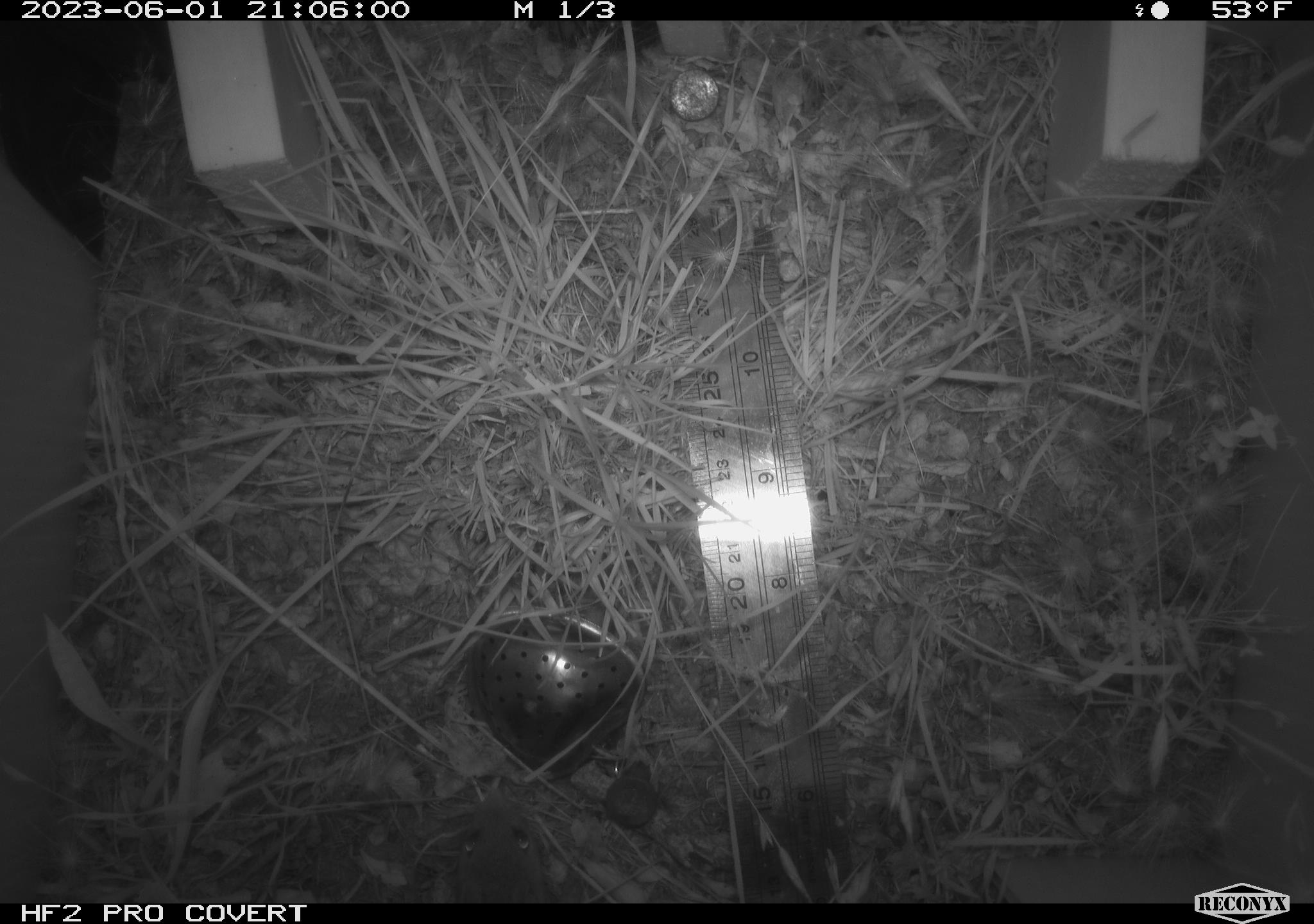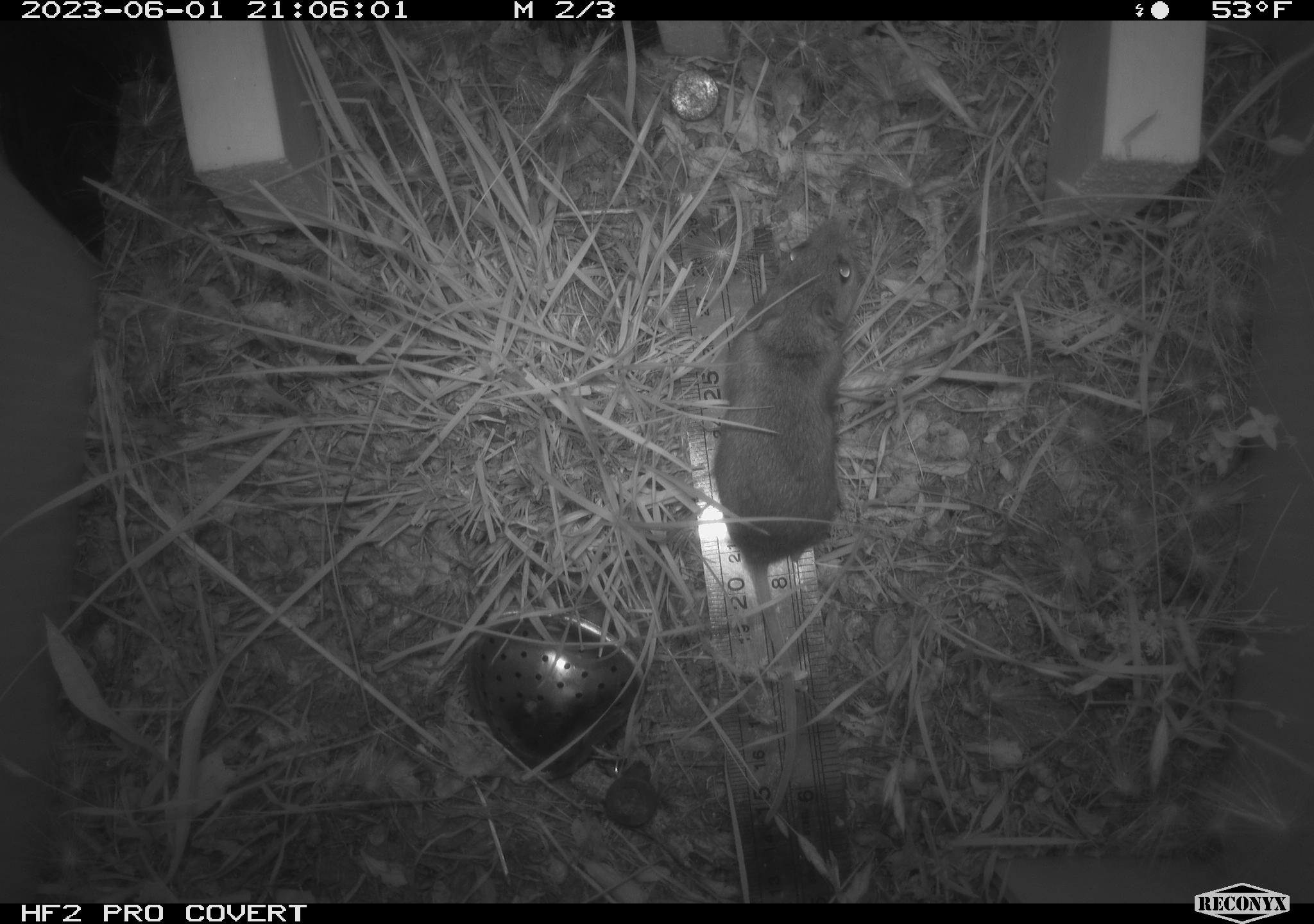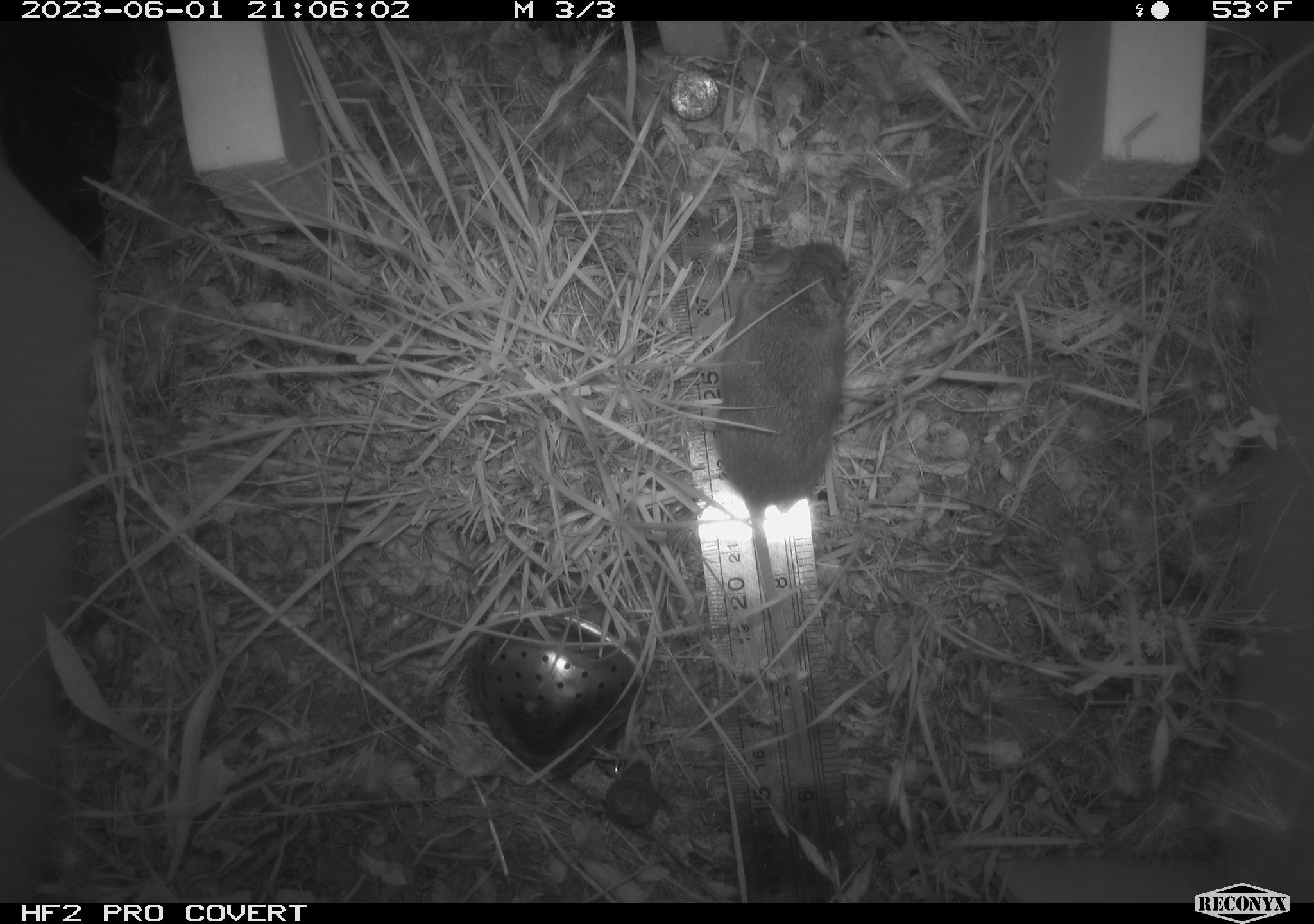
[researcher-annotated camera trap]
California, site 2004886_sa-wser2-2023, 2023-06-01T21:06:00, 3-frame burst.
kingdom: Animalia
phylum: Chordata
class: Mammalia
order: Rodentia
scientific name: Rodentia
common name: mouse species